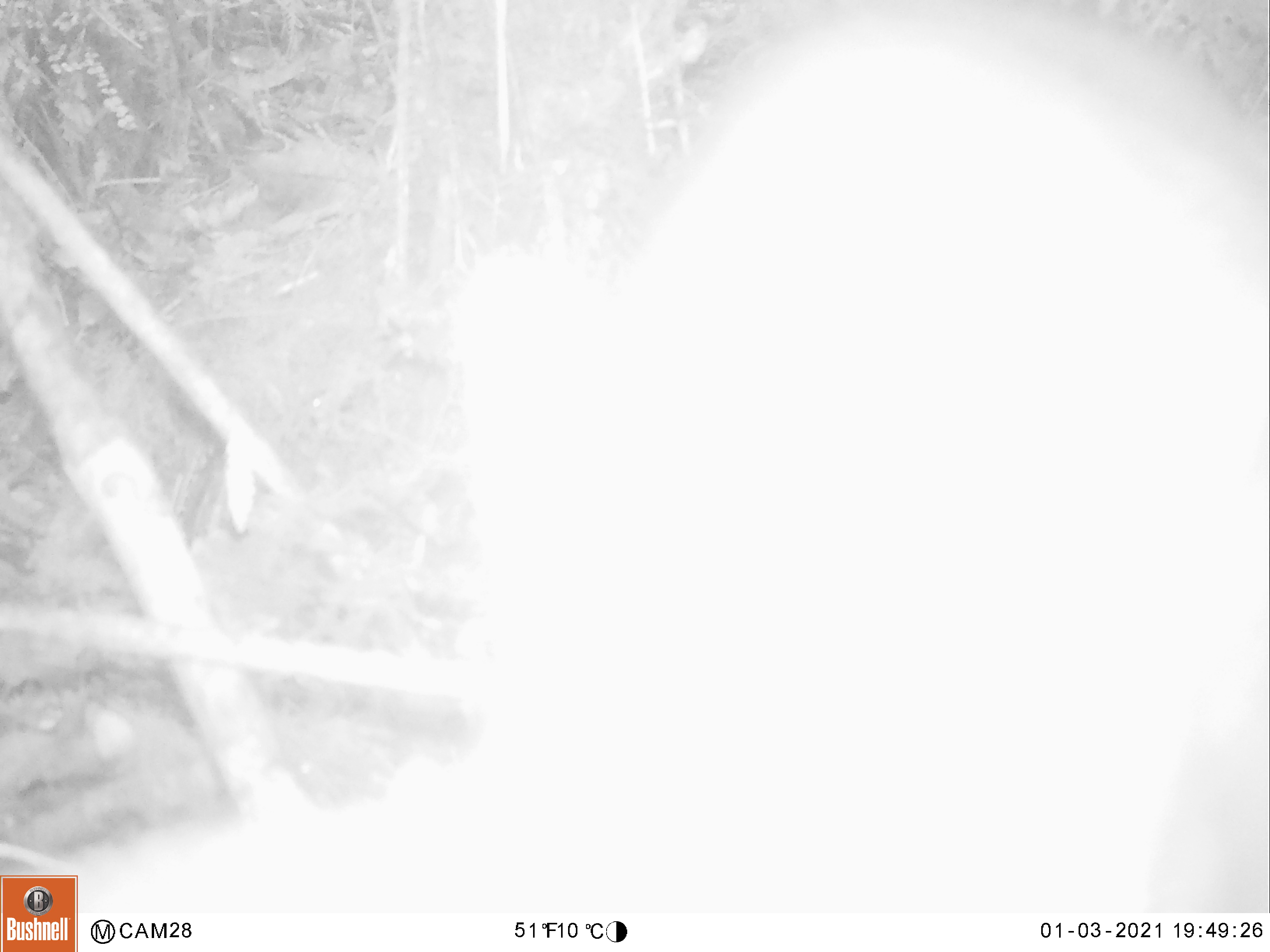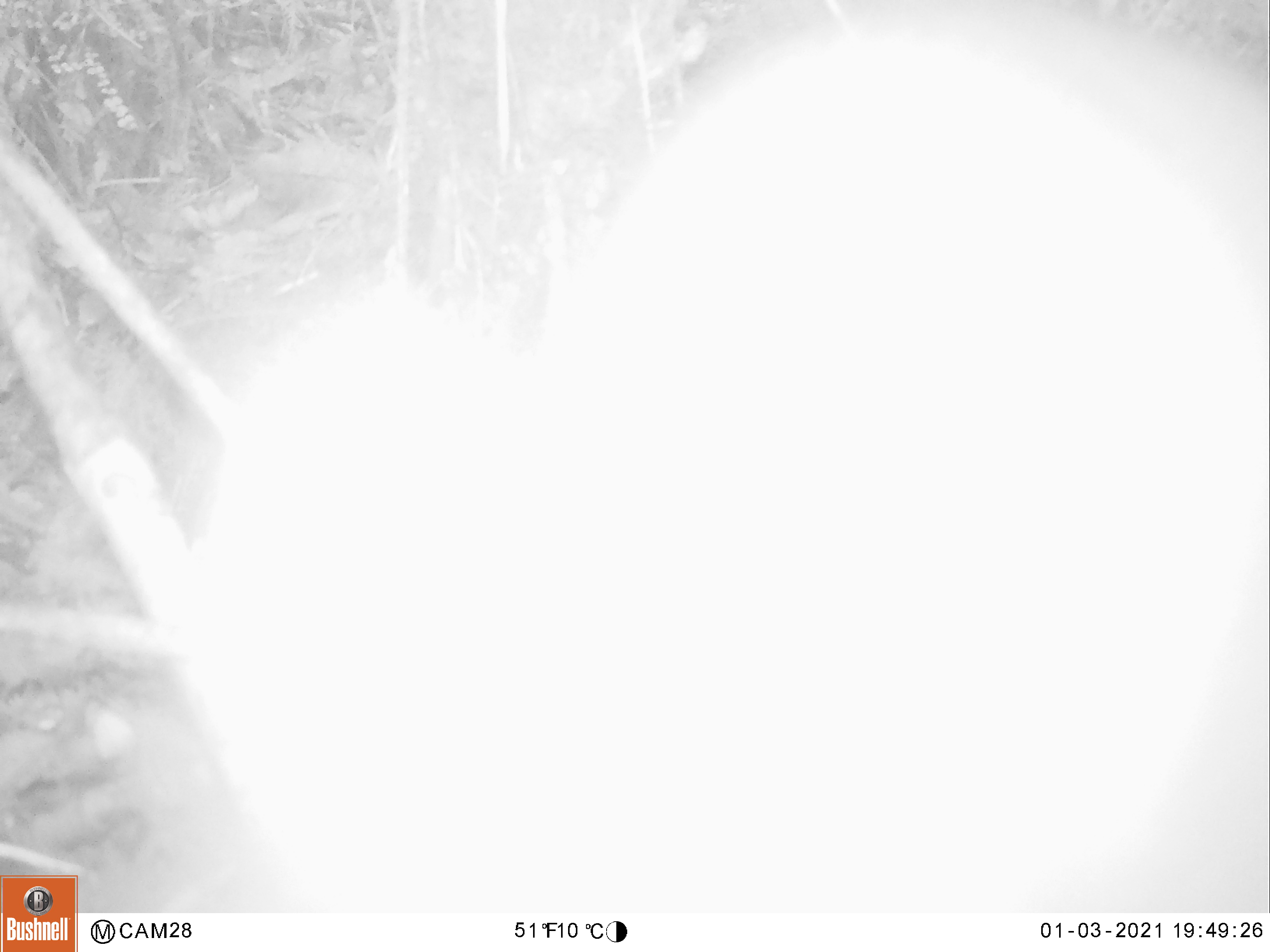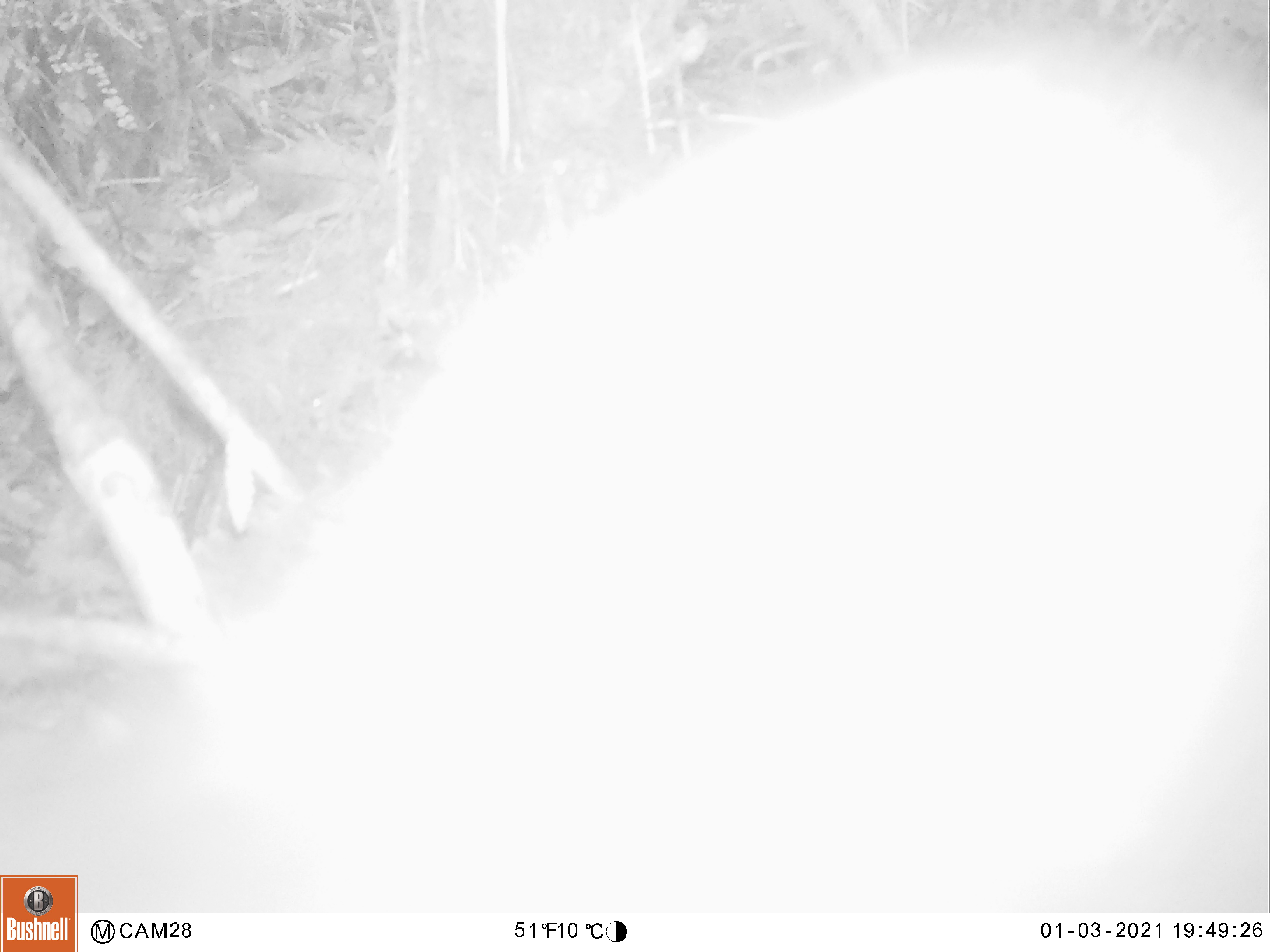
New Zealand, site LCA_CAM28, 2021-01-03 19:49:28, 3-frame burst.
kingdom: Animalia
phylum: Chordata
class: Mammalia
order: Diprotodontia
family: Phalangeridae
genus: Trichosurus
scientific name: Trichosurus vulpecula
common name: common brushtail possum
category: possum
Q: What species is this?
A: Possum (common brushtail possum) (Trichosurus vulpecula).